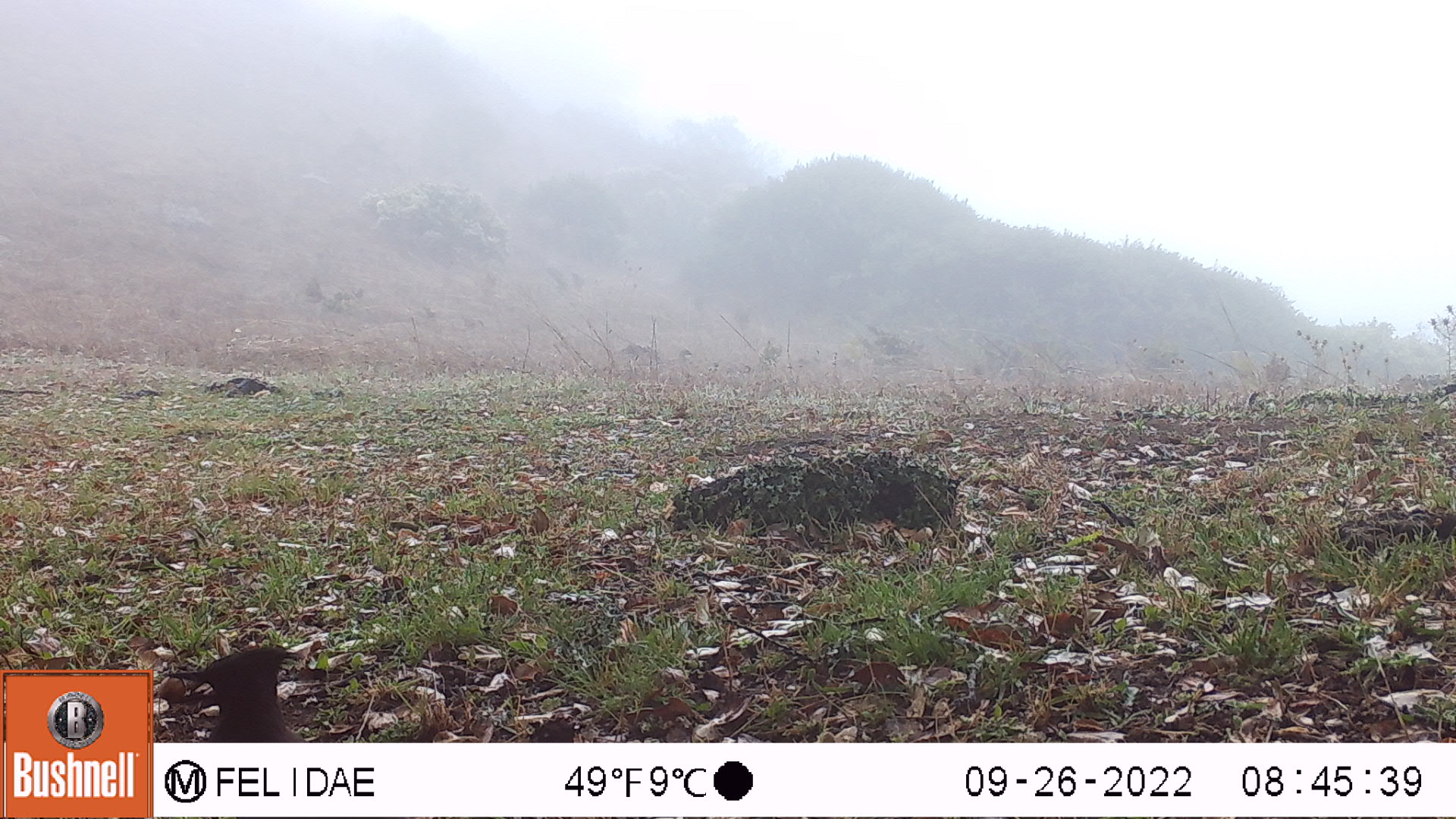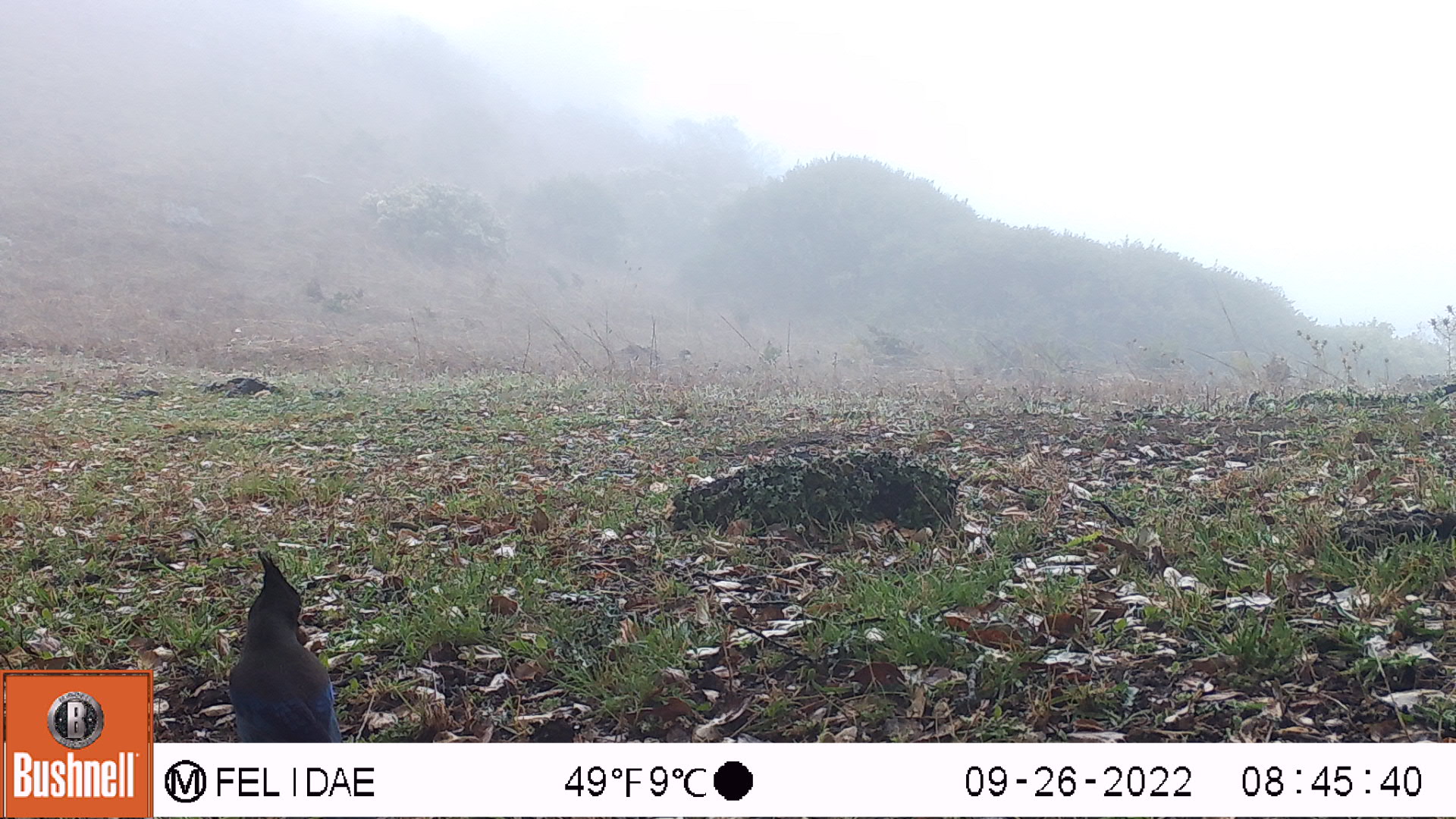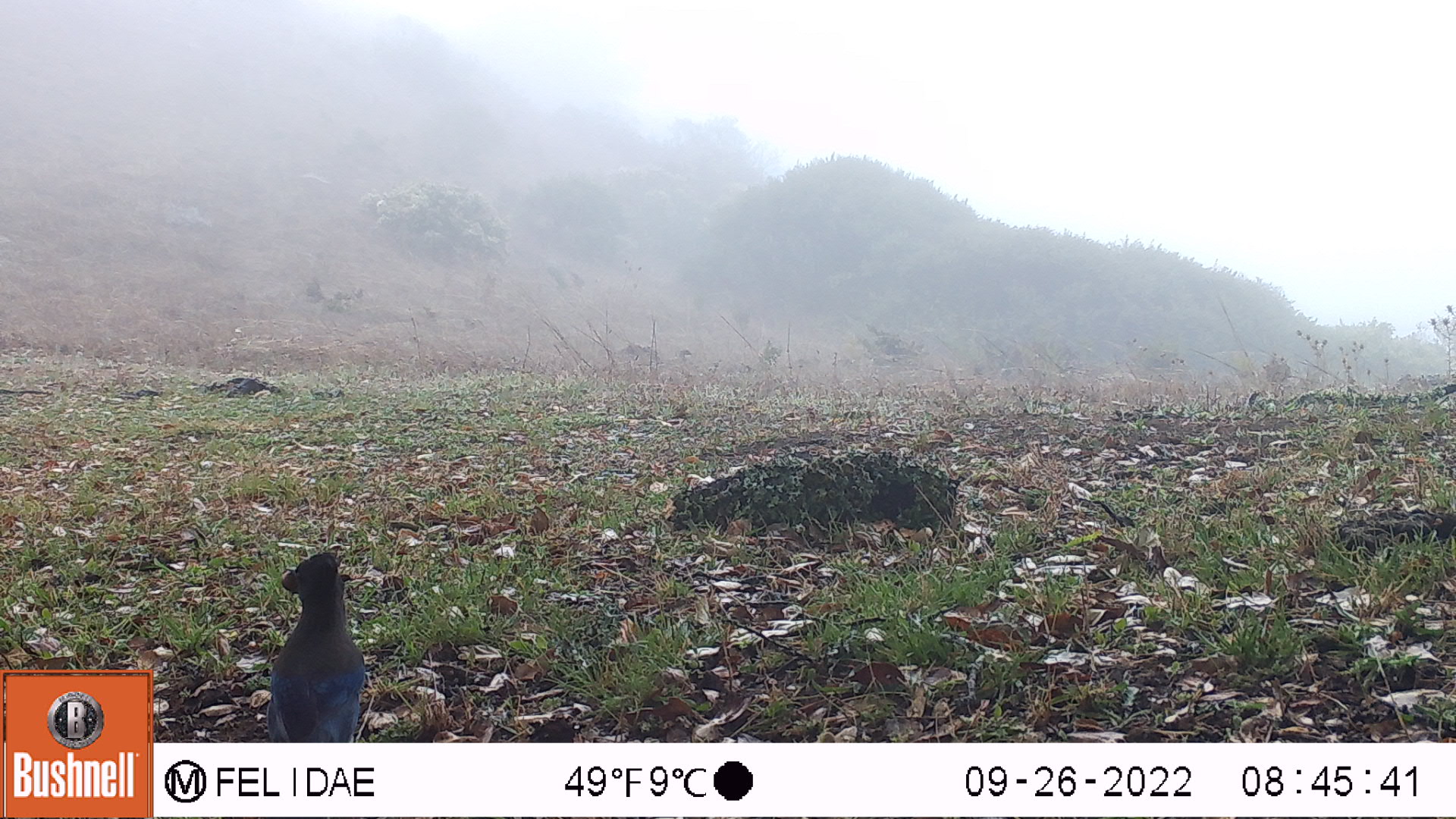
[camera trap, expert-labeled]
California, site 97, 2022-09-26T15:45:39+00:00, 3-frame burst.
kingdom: Animalia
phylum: Chordata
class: Aves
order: Passeriformes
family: Corvidae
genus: Cyanocitta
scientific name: Cyanocitta stelleri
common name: steller's jay